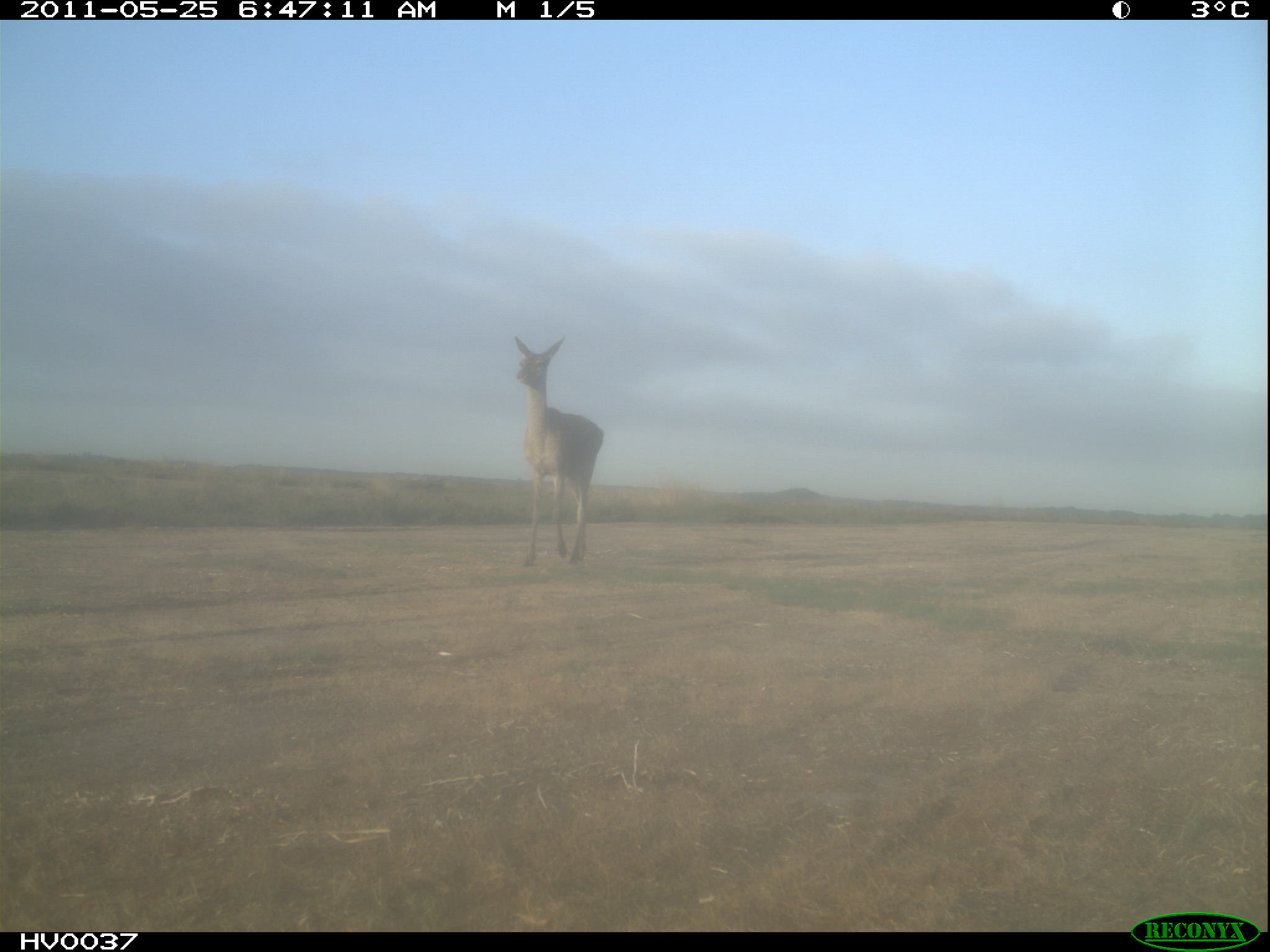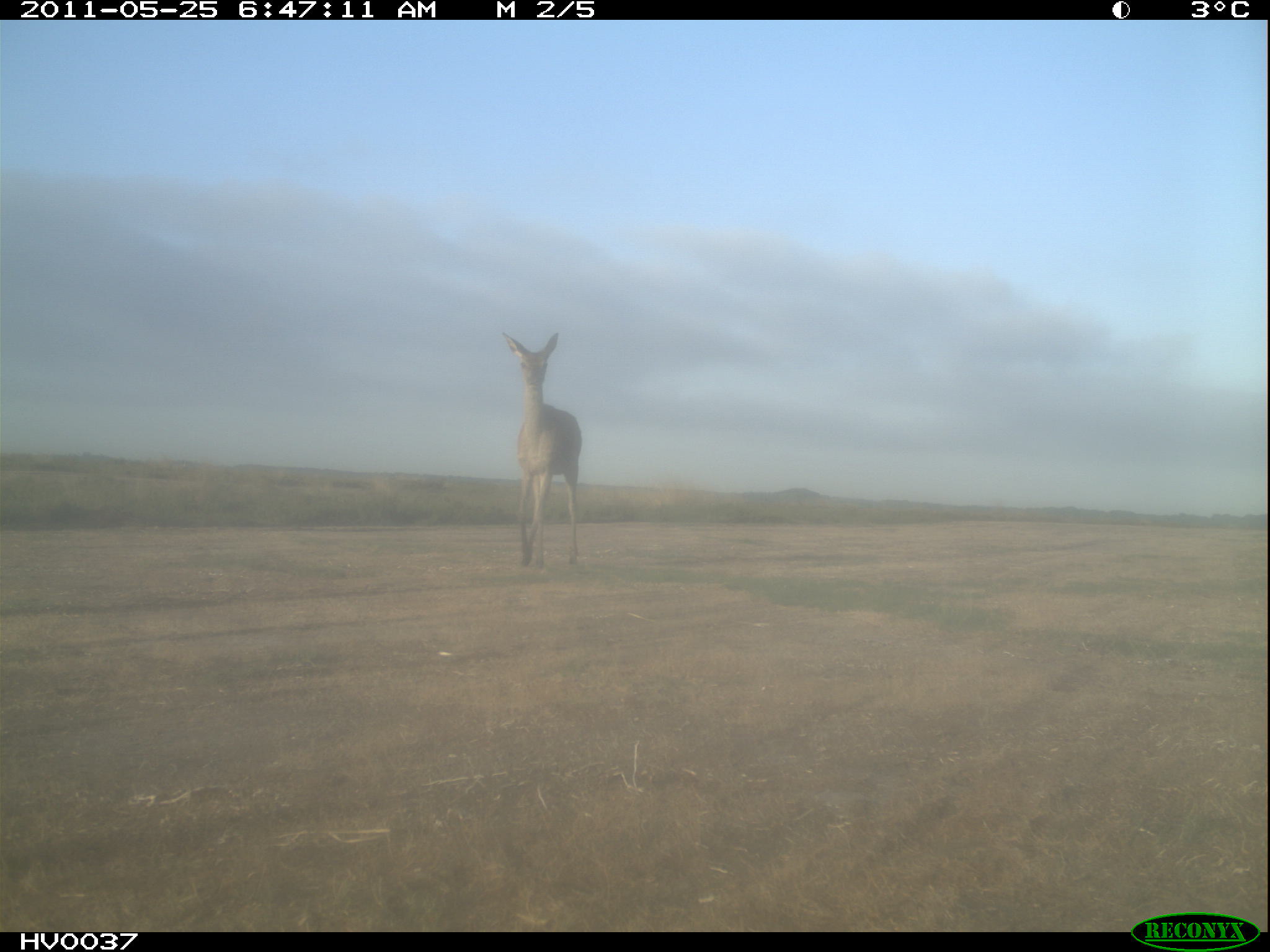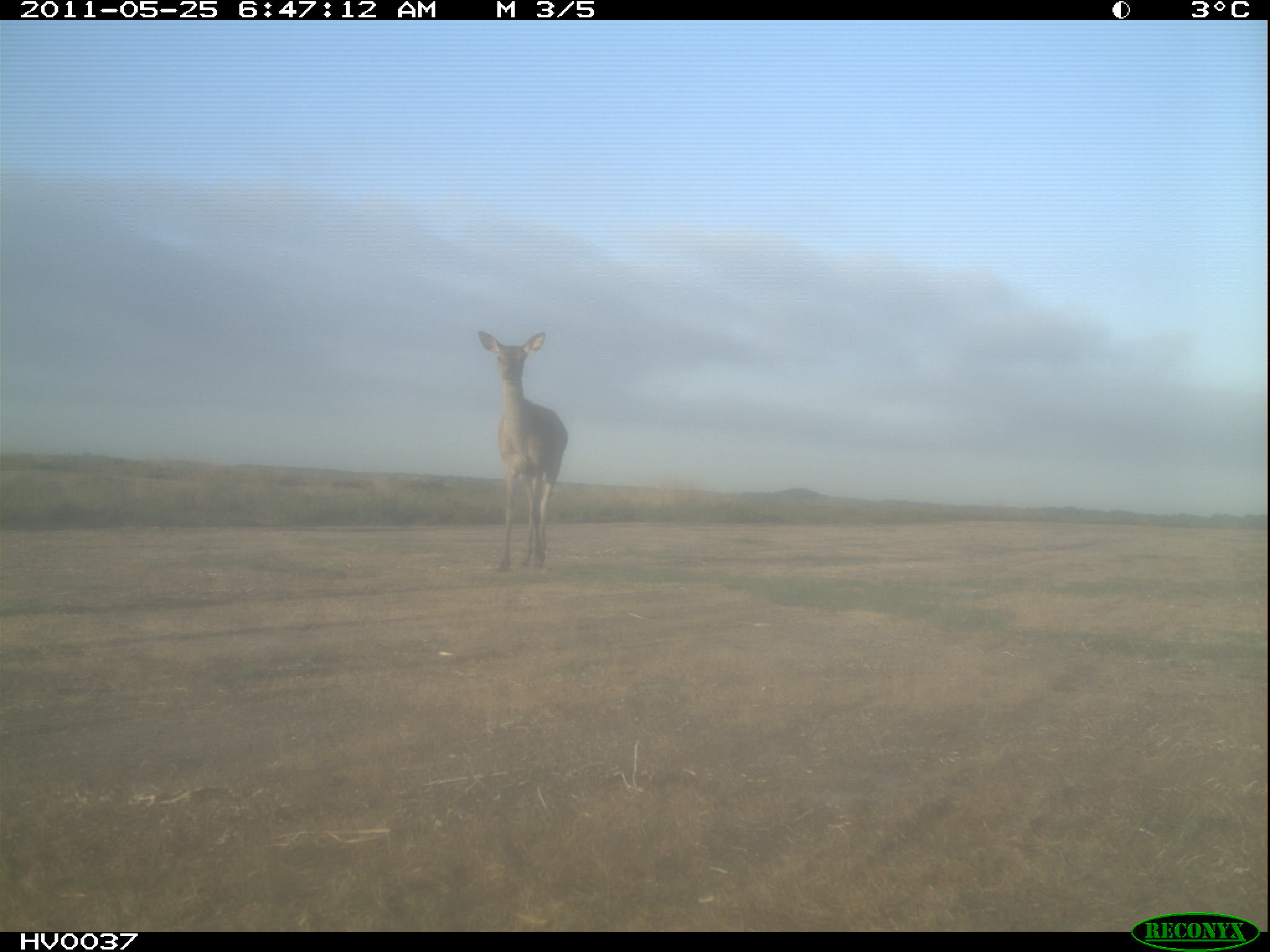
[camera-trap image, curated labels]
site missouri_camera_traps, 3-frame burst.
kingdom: Animalia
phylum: Chordata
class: Mammalia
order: Artiodactyla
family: Cervidae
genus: Cervus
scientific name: Cervus elaphus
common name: red deer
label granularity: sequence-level